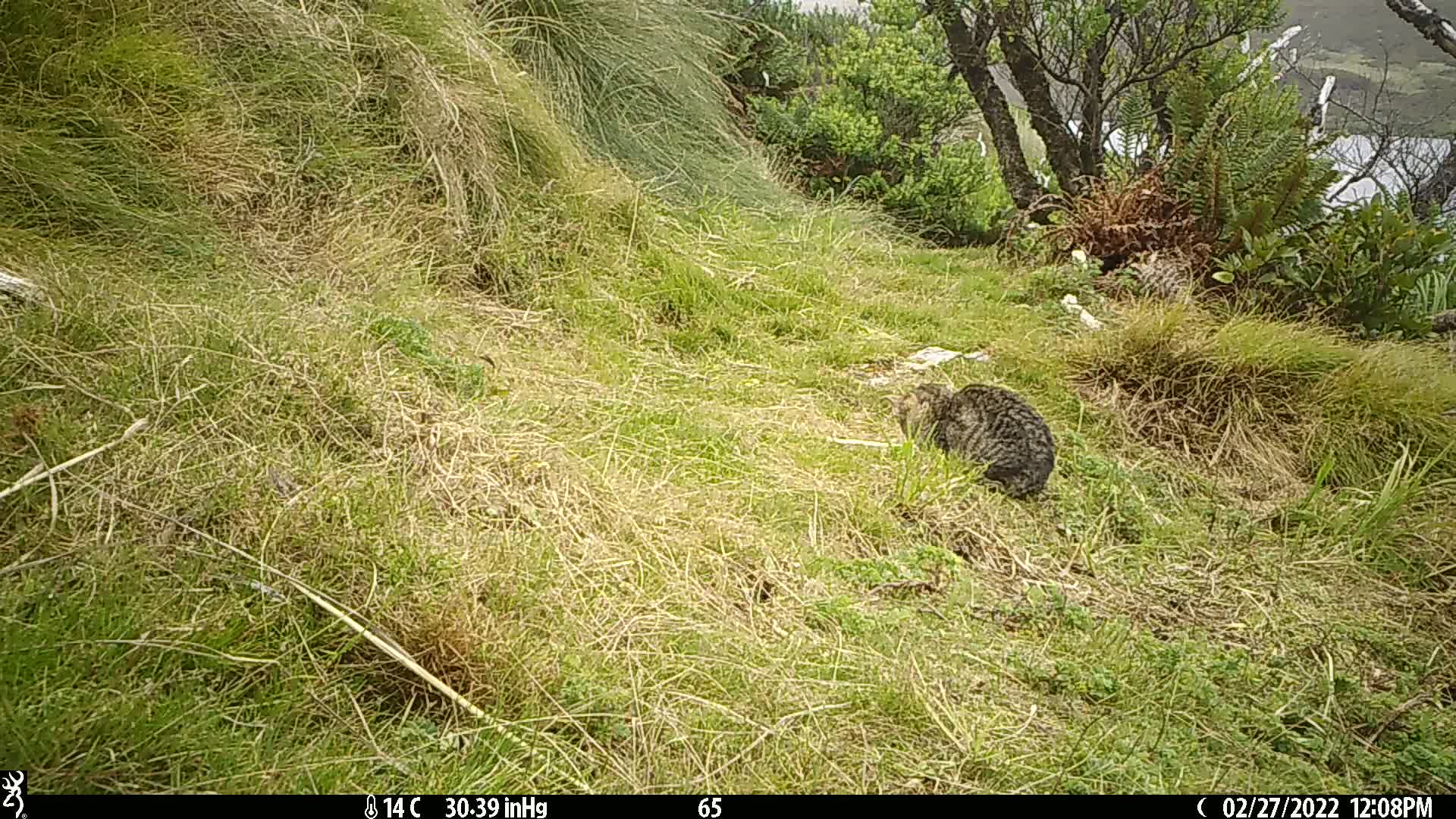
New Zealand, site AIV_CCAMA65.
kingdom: Animalia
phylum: Chordata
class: Mammalia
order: Carnivora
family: Felidae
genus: Felis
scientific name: Felis catus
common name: domestic cat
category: cat